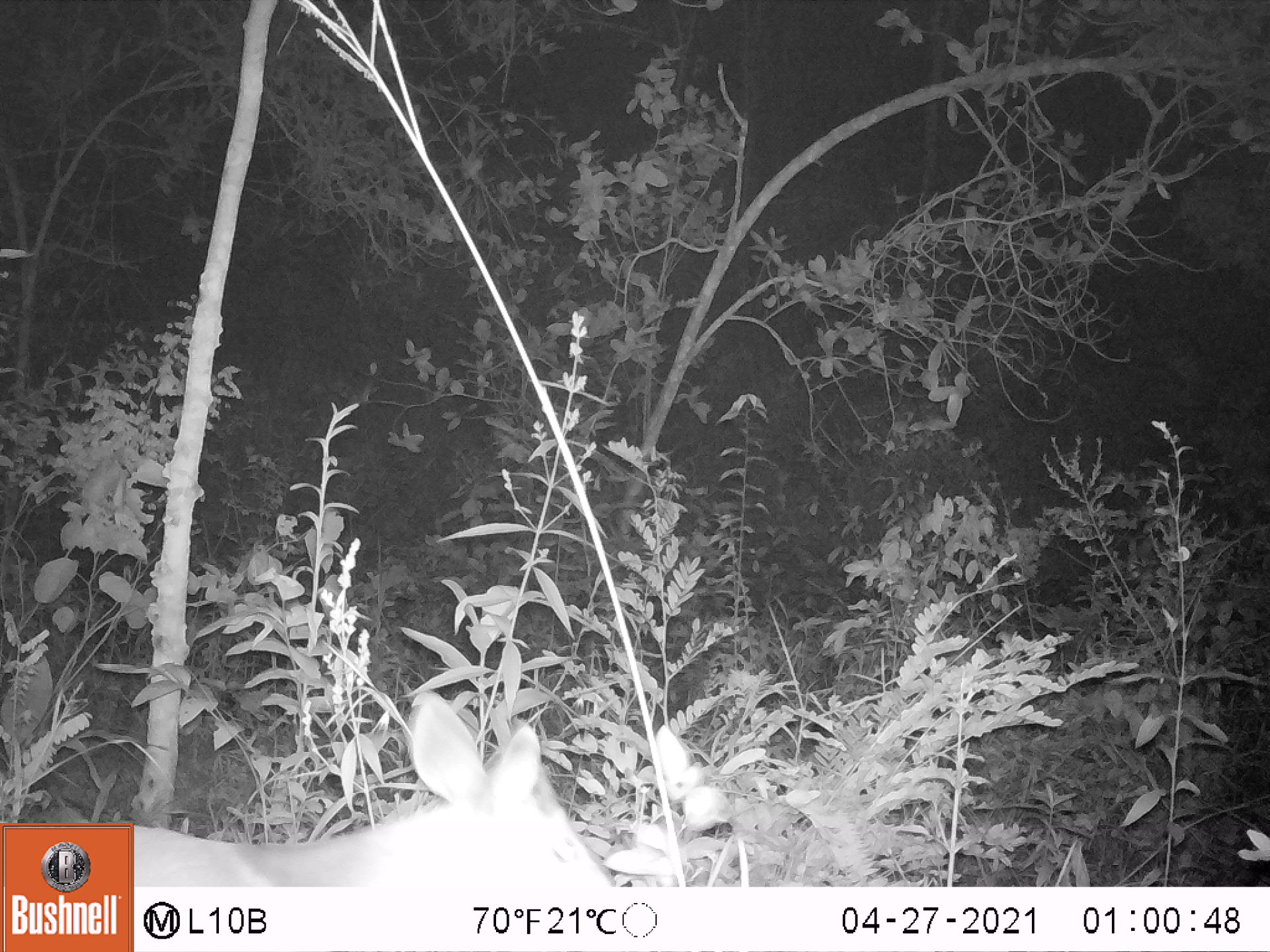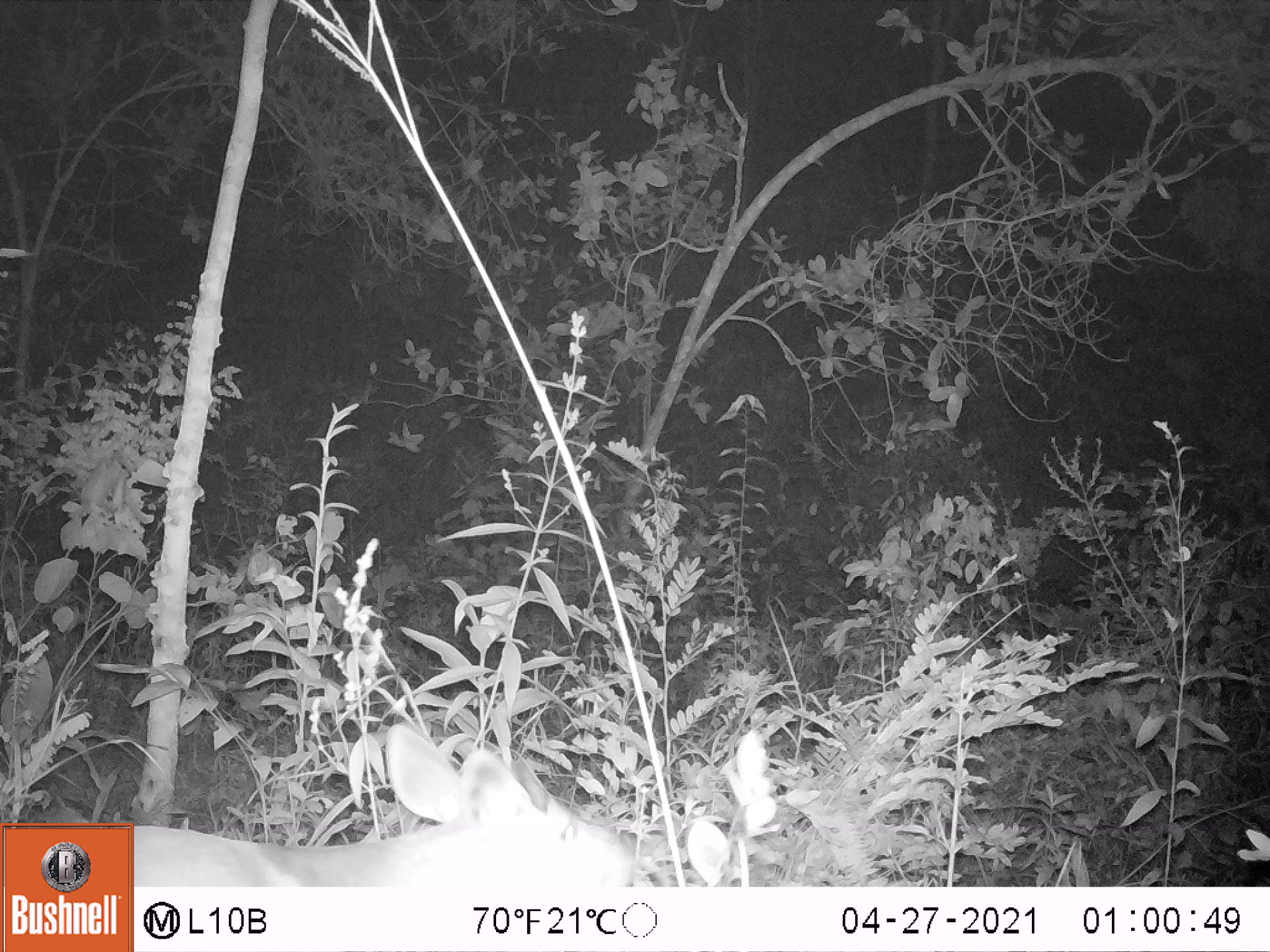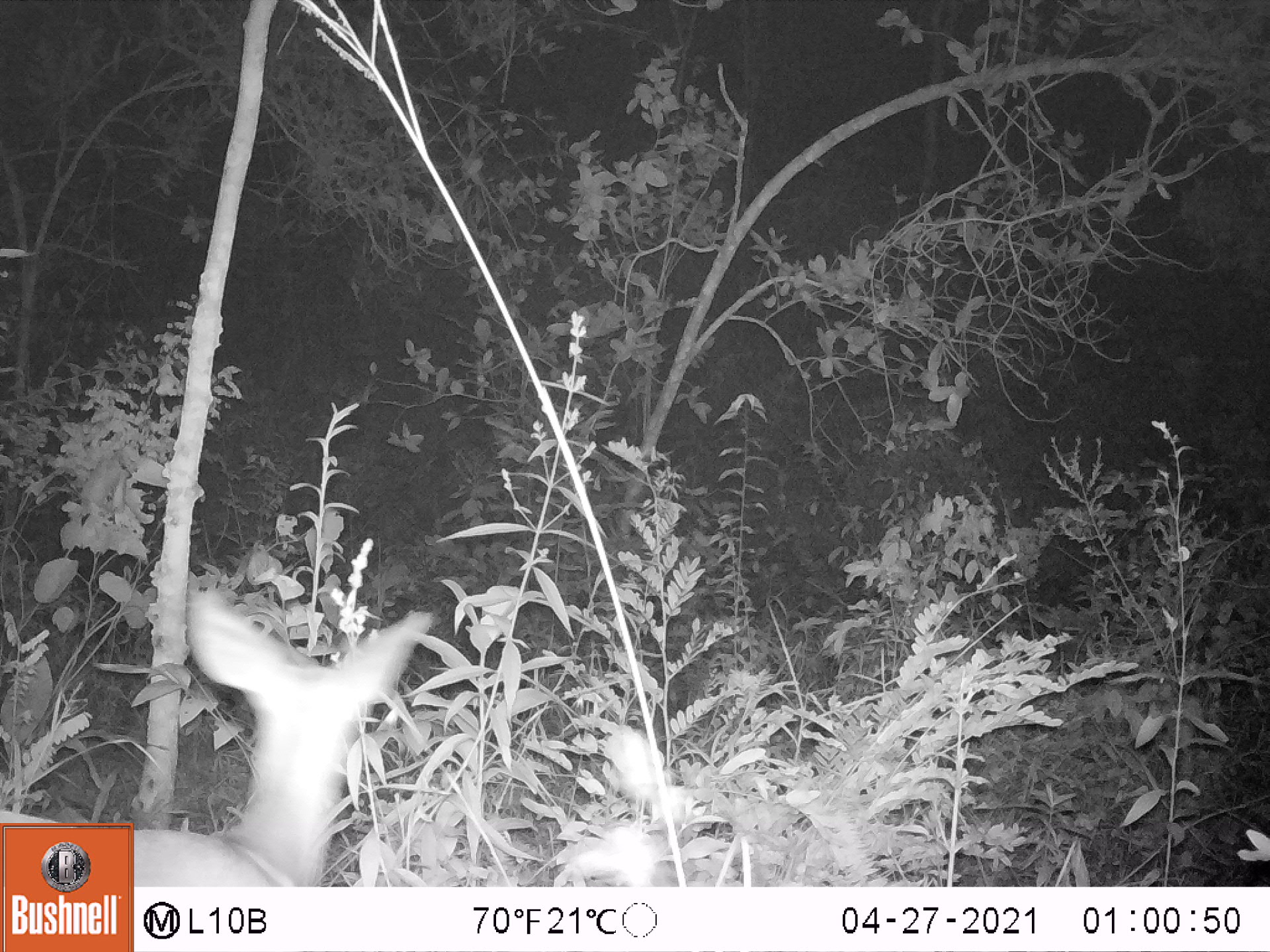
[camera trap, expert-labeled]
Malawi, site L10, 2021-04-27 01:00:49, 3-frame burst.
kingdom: Animalia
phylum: Chordata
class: Mammalia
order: Artiodactyla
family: Bovidae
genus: Tragelaphus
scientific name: Tragelaphus sylvaticus sylvaticus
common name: cape bushbuck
Cape bushbuck (Tragelaphus sylvaticus sylvaticus), count 1.